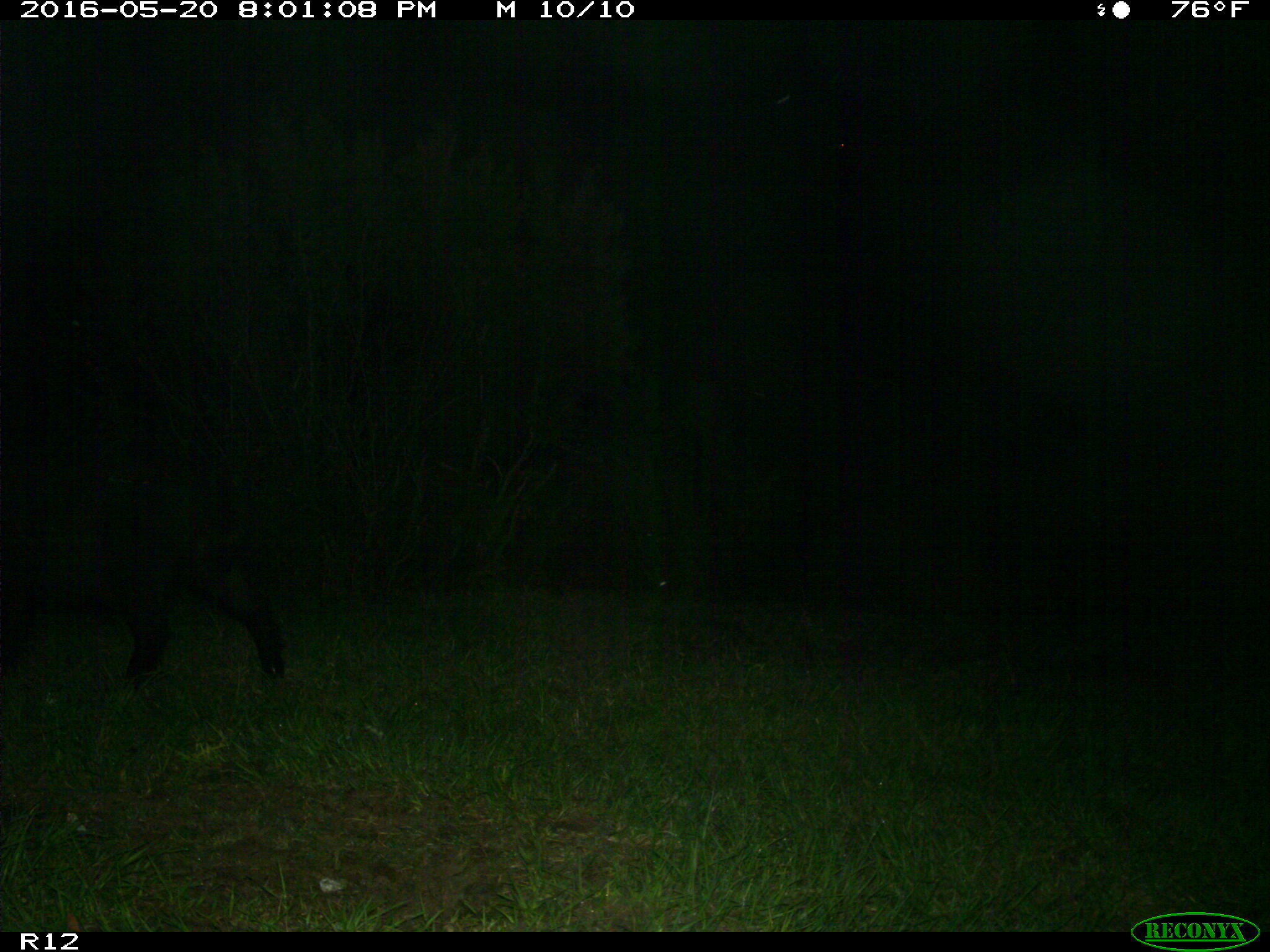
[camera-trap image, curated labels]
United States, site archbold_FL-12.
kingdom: Animalia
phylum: Chordata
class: Mammalia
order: Artiodactyla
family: Suidae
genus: Sus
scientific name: Sus scrofa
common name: wild boar